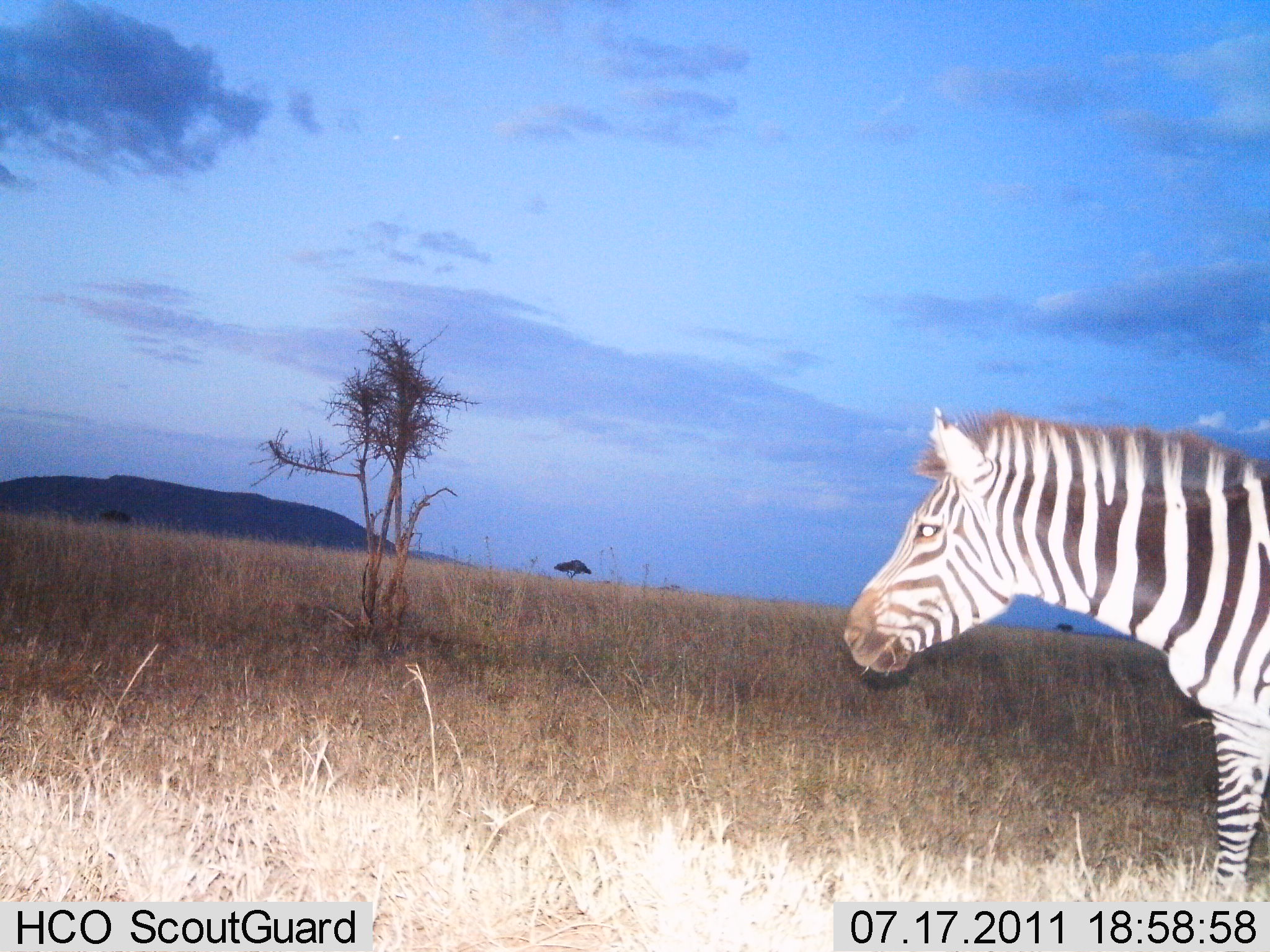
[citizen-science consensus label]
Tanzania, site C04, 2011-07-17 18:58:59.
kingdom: Animalia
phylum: Chordata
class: Mammalia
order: Perissodactyla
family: Equidae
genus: Equus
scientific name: Equus quagga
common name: plains zebra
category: zebra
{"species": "zebra (plains zebra) (Equus quagga)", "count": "1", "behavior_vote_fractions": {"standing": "75%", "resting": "0%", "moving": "25%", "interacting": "0%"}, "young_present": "0%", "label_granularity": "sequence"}